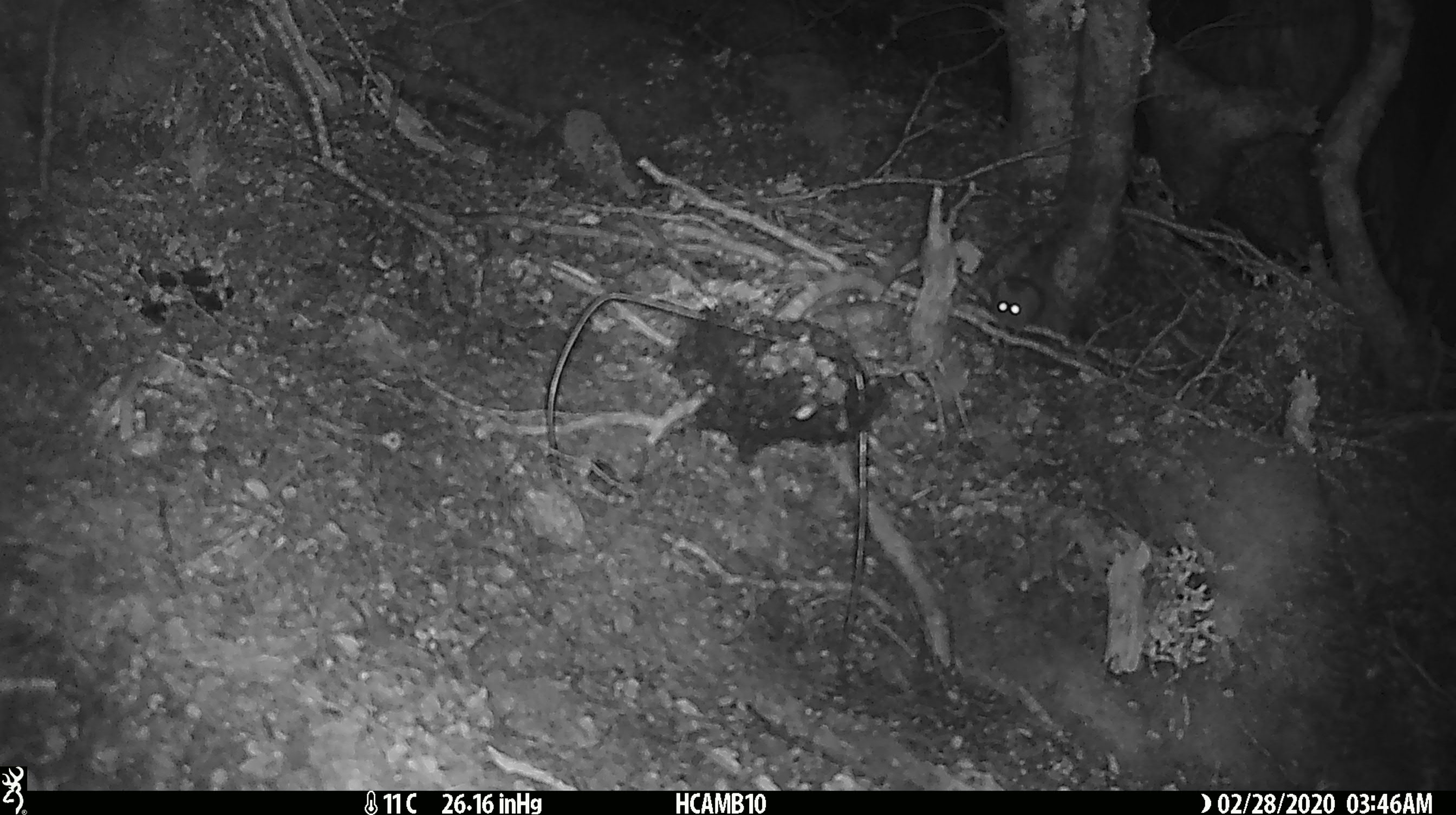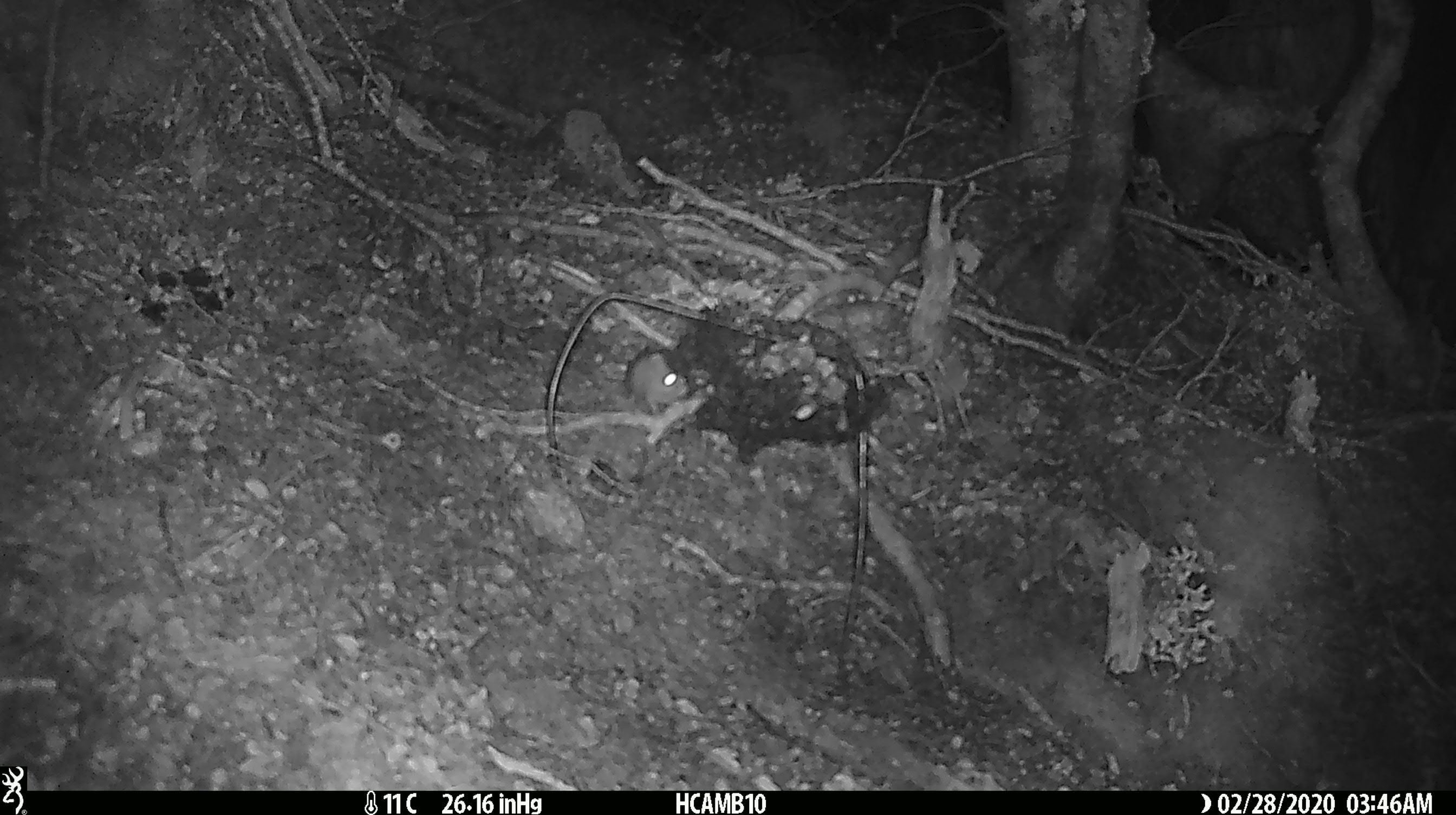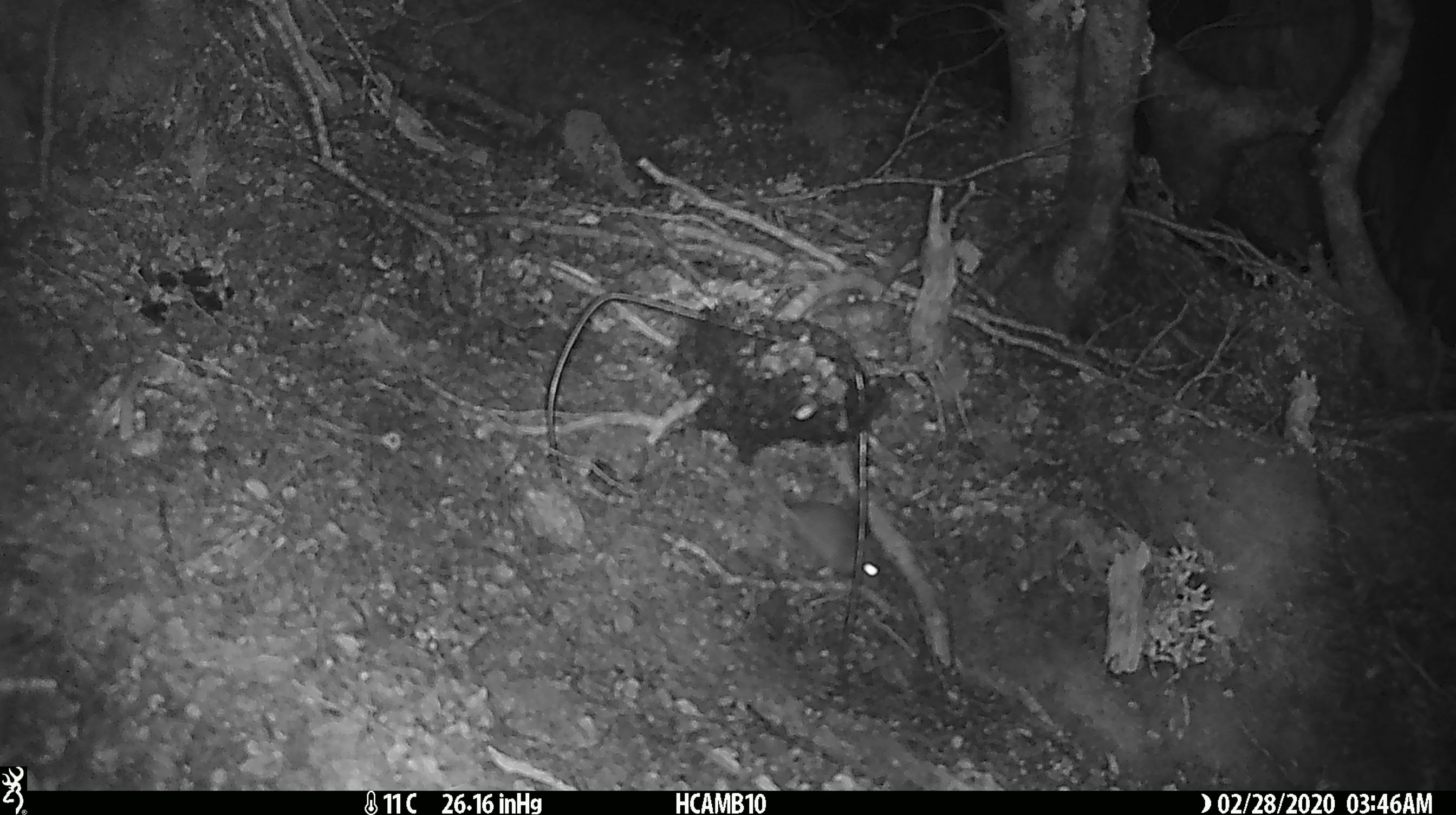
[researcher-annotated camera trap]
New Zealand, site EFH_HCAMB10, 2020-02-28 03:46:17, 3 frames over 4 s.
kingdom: Animalia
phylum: Chordata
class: Mammalia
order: Rodentia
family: Muridae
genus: Mus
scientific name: Mus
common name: mouse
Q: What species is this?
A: Mouse (Mus).